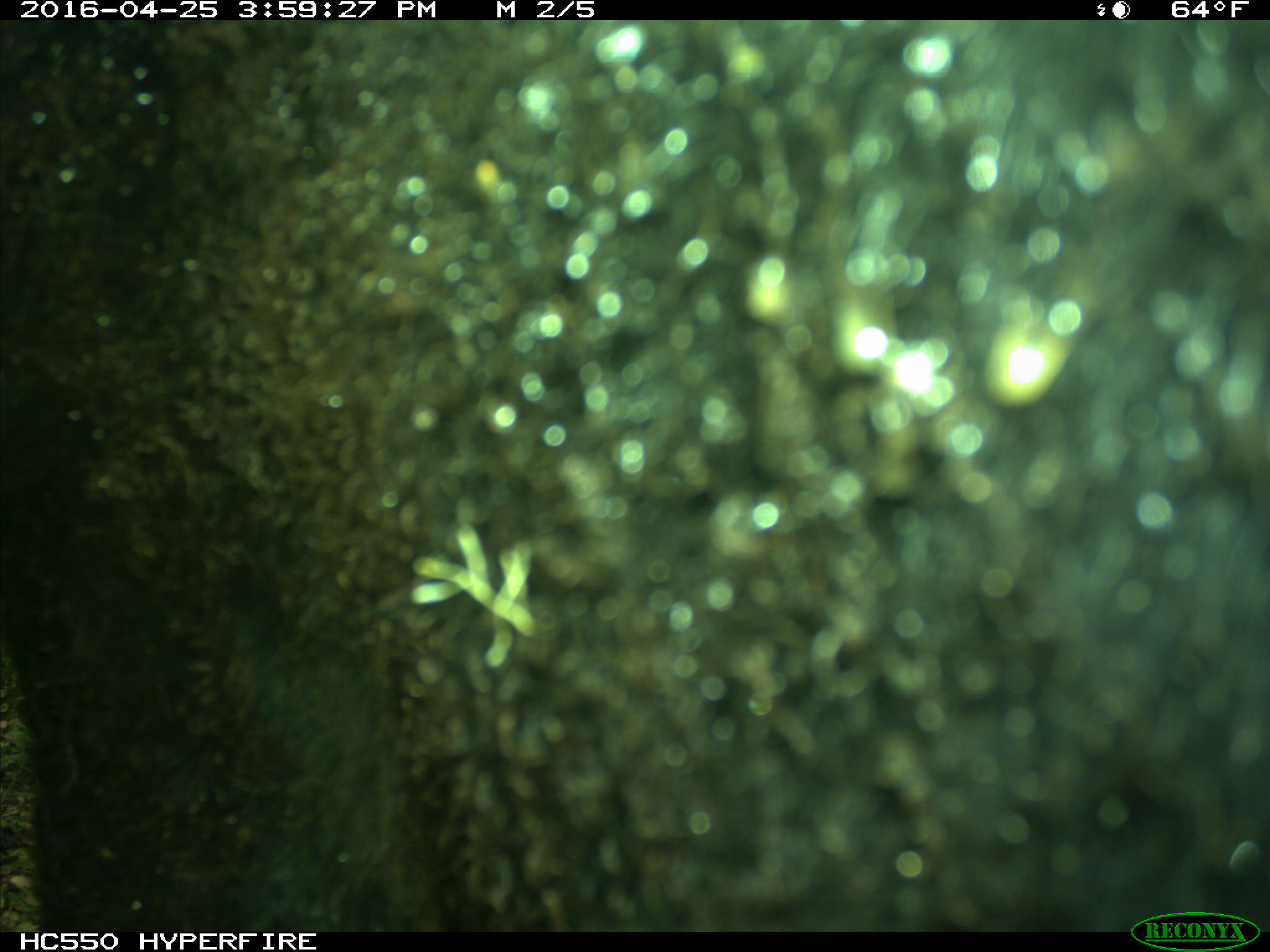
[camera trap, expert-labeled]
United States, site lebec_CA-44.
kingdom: Animalia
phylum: Chordata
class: Mammalia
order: Artiodactyla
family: Bovidae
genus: Bos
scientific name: Bos taurus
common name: domestic cow